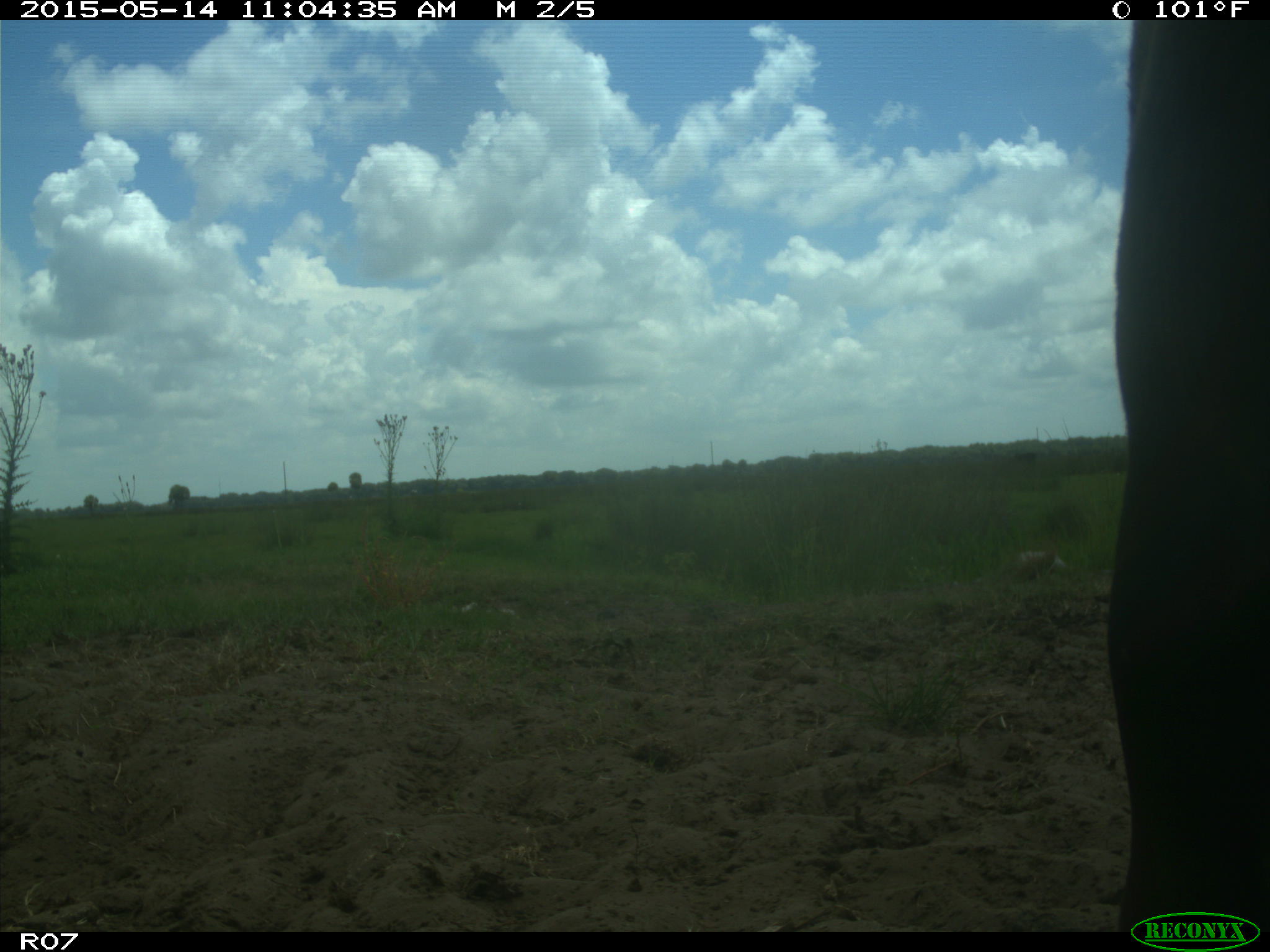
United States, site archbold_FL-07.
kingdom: Animalia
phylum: Chordata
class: Mammalia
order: Artiodactyla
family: Bovidae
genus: Bos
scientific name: Bos taurus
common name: domestic cow